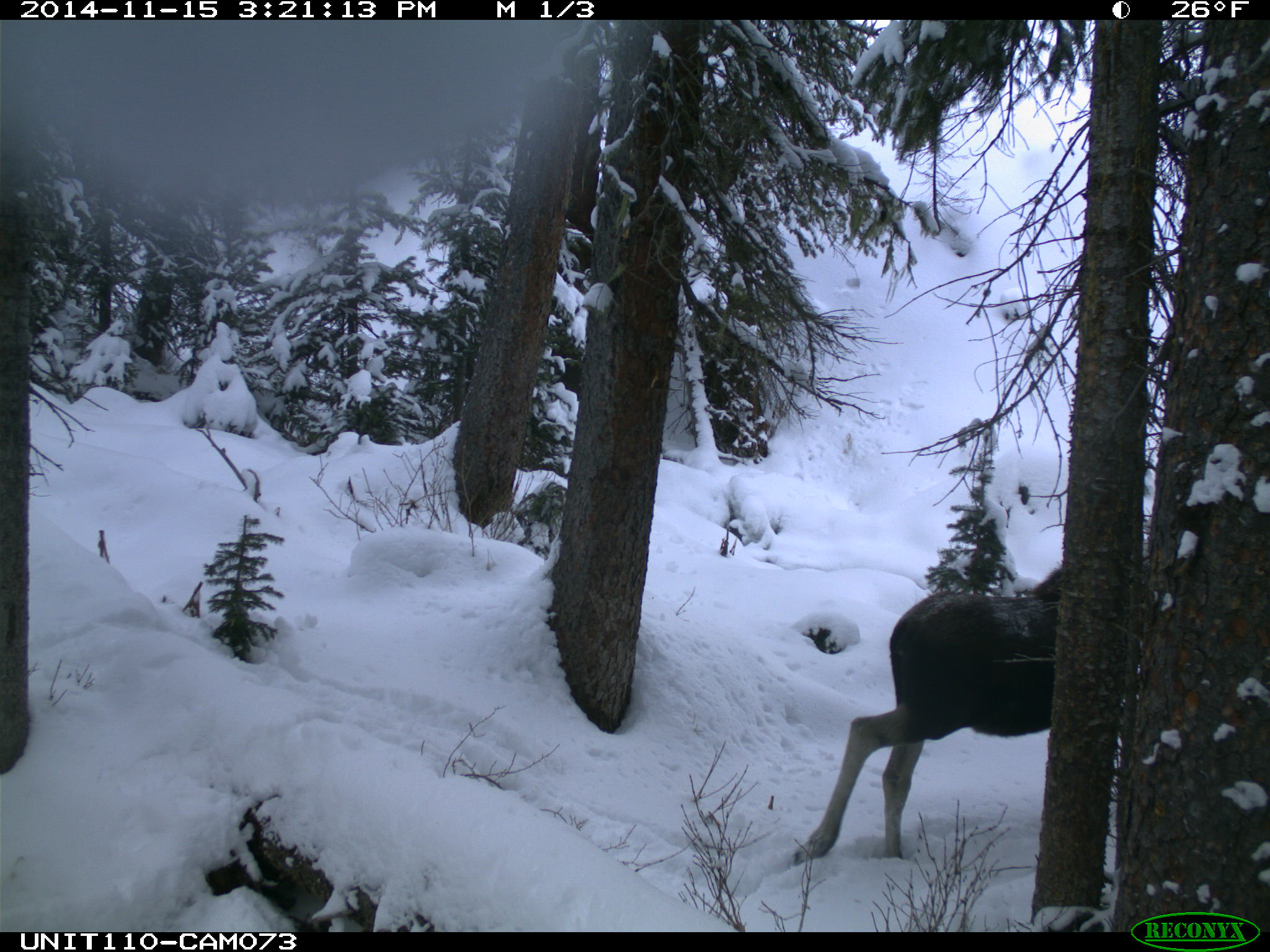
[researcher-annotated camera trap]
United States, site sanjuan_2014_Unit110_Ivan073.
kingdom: Animalia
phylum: Chordata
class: Mammalia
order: Artiodactyla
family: Cervidae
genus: Alces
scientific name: Alces alces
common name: moose